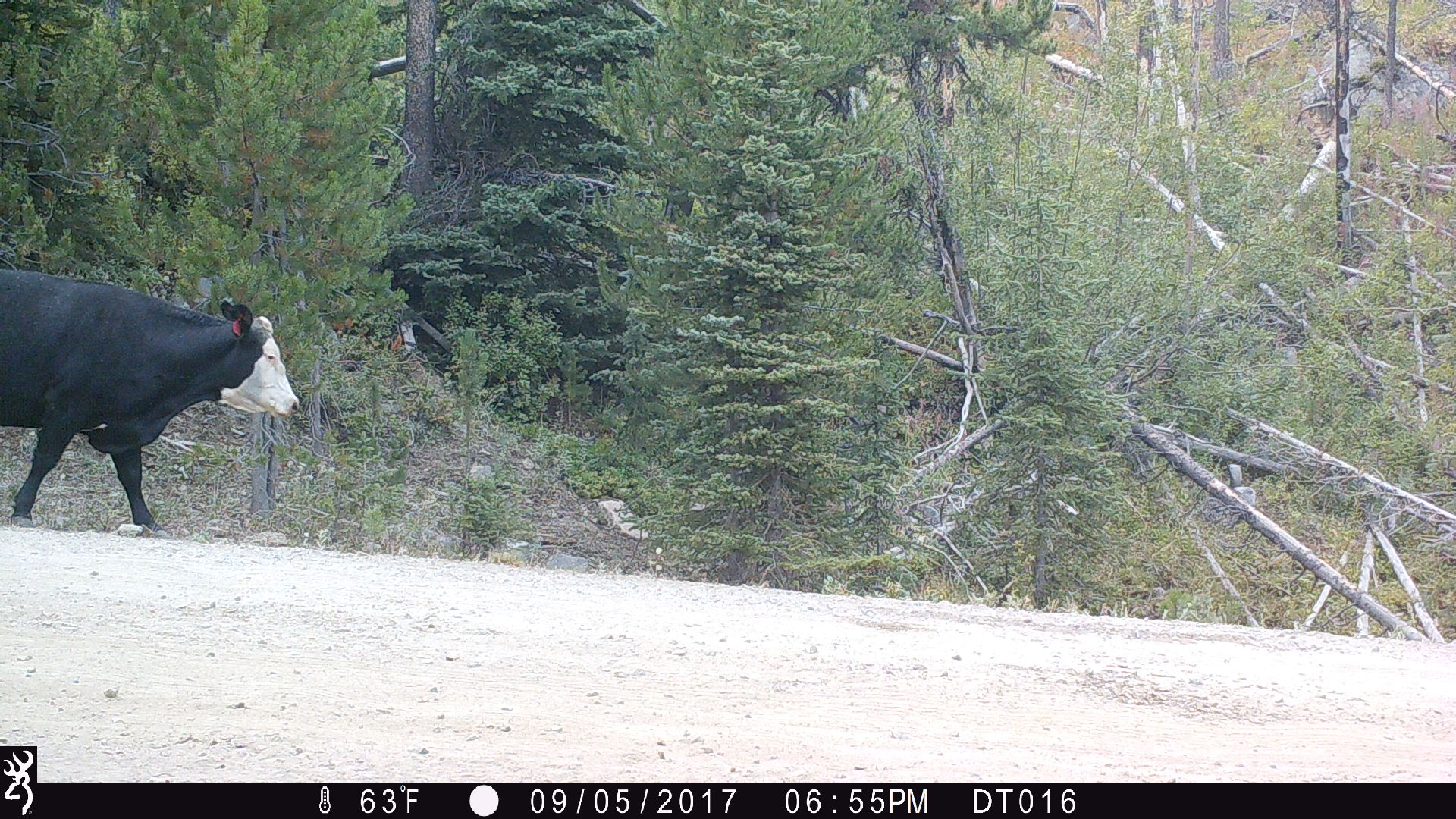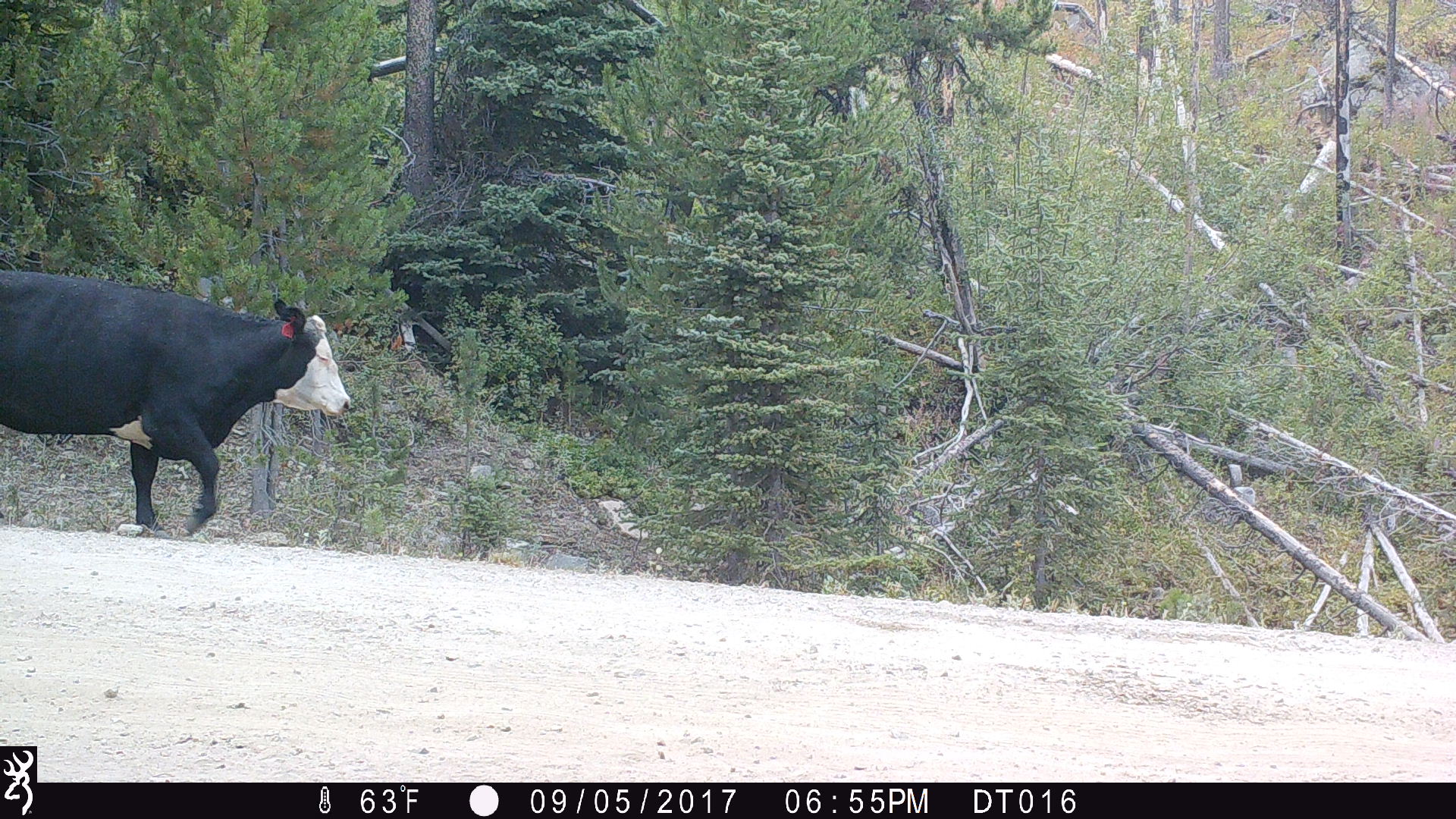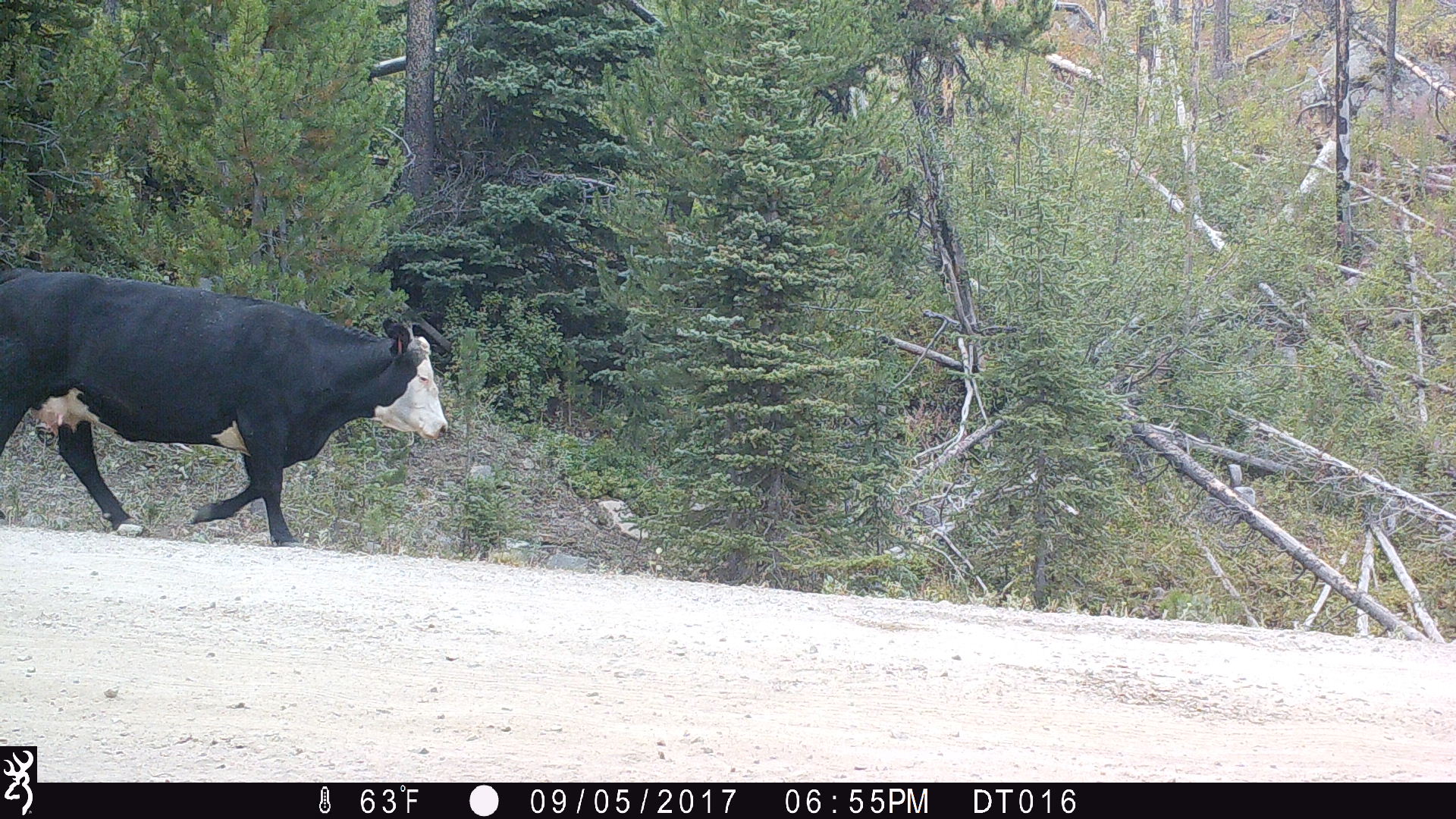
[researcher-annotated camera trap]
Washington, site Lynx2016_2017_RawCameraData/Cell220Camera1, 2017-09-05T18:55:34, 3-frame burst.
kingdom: Animalia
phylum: Chordata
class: Mammalia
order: Artiodactyla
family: Bovidae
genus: Bos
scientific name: Bos taurus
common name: domestic cattle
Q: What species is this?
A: Domestic cattle (Bos taurus).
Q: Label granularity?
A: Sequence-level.